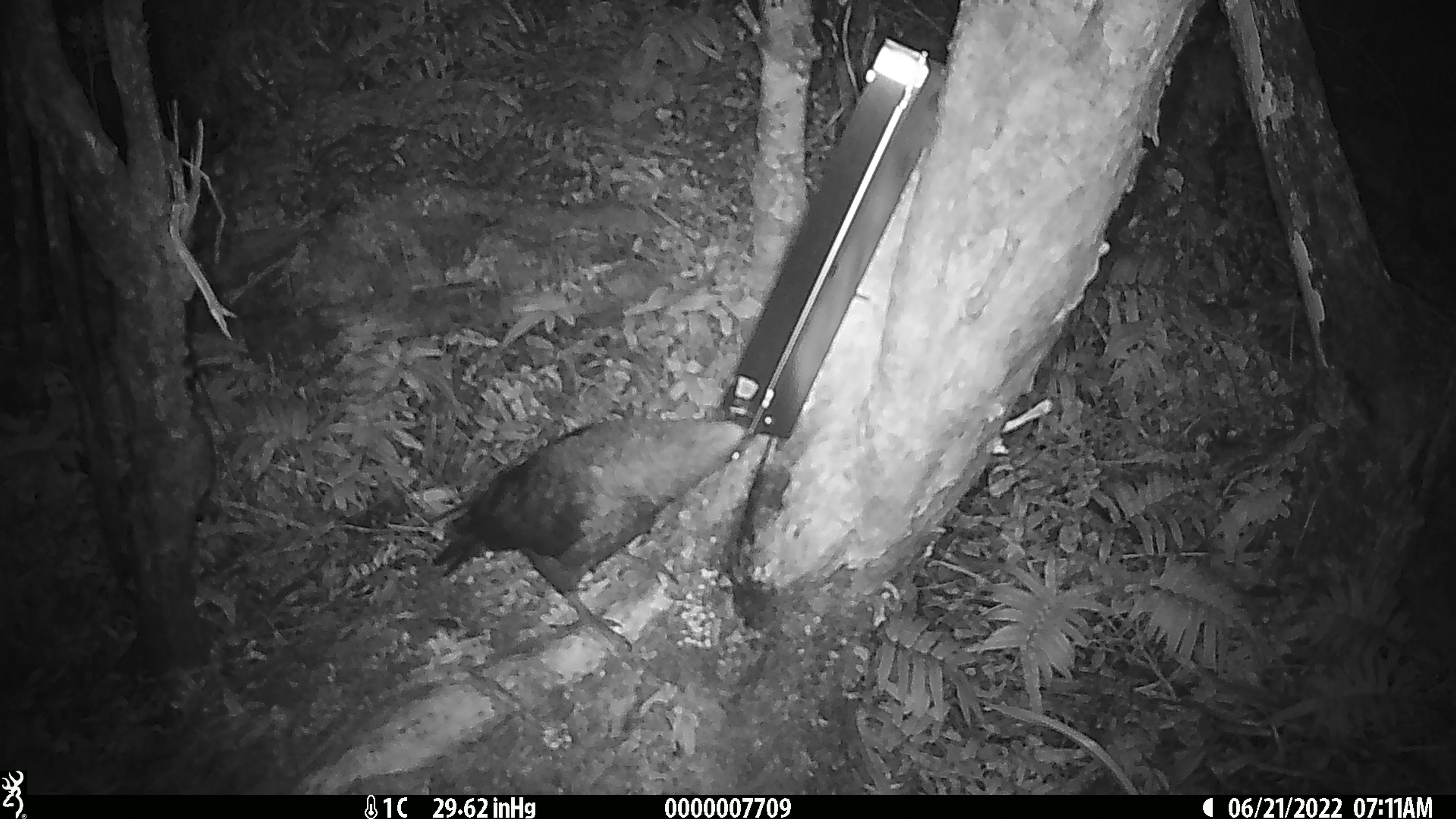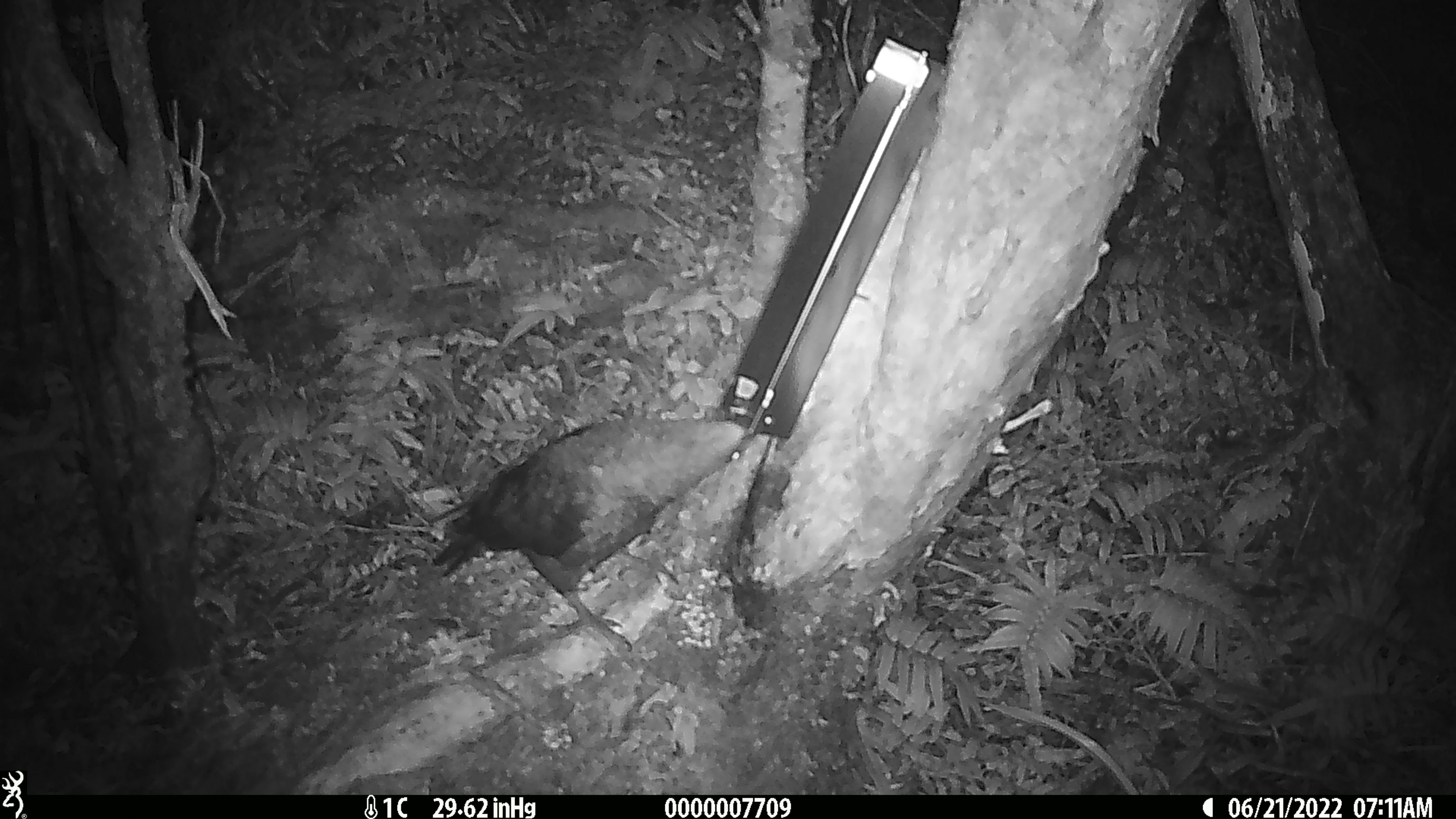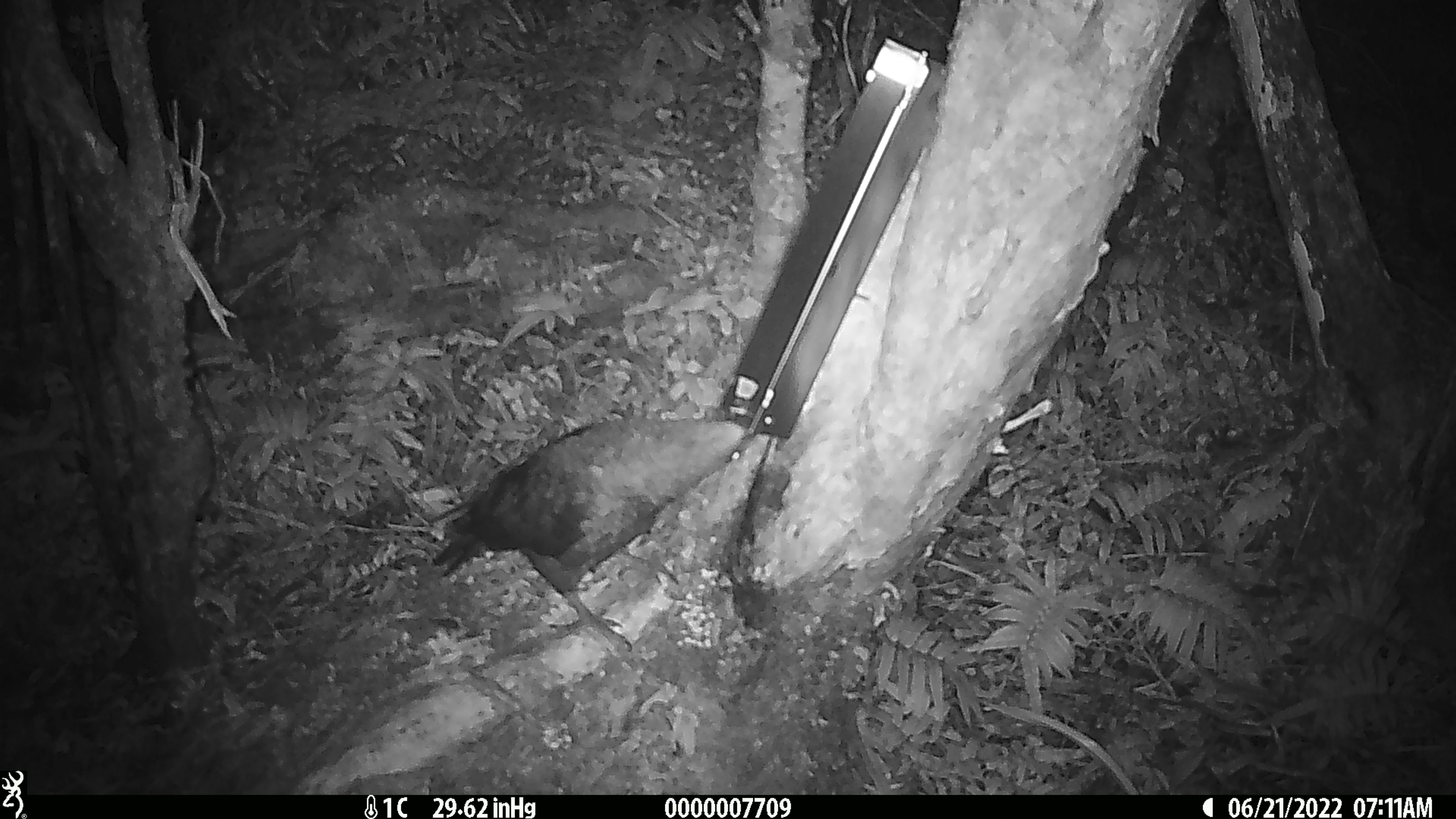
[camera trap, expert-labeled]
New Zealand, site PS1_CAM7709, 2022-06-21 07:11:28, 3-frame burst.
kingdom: Animalia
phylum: Chordata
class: Aves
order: Psittaciformes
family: Strigopidae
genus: Nestor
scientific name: Nestor notabilis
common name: kea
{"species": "kea (Nestor notabilis)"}